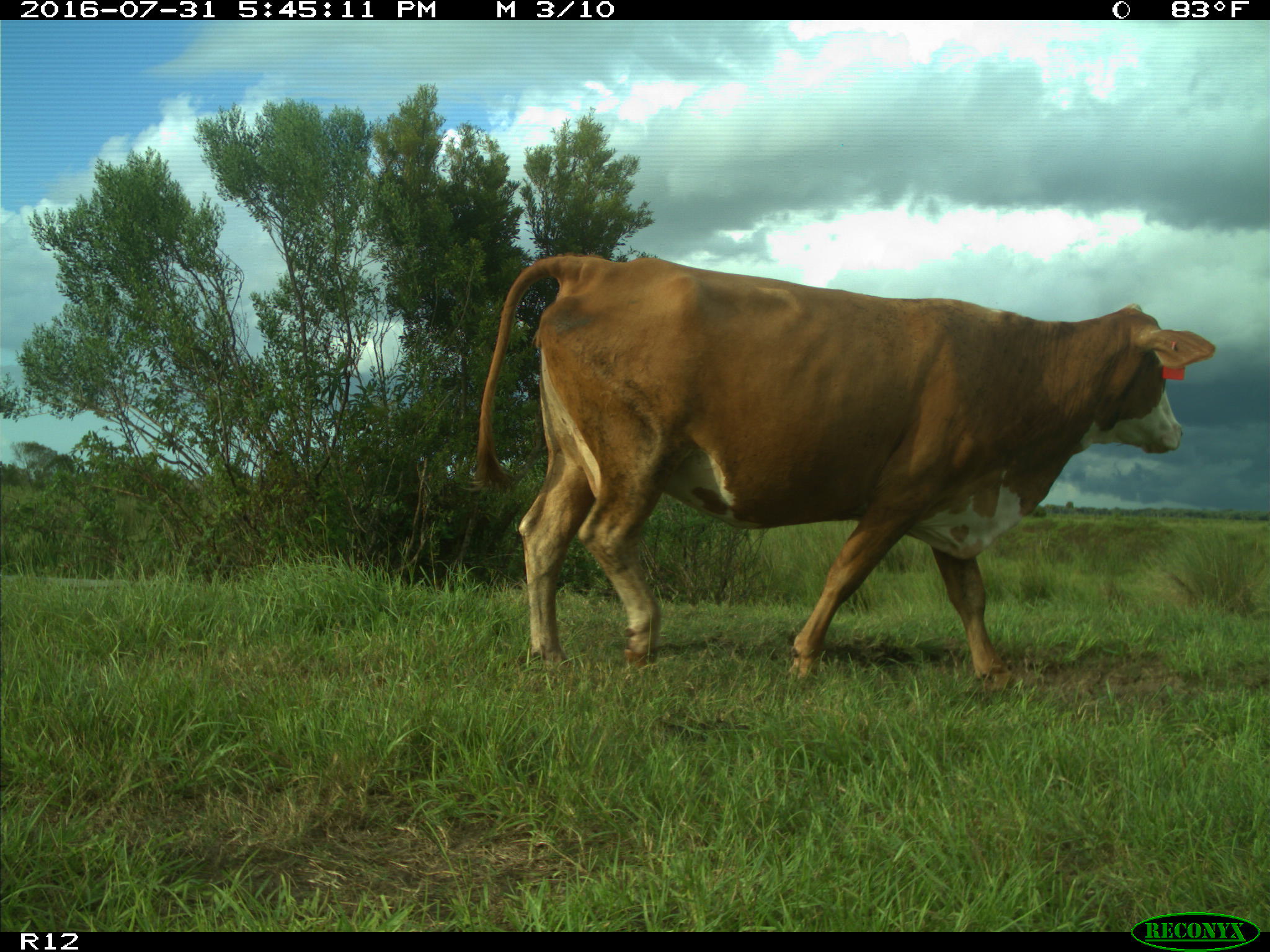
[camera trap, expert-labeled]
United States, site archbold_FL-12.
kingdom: Animalia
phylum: Chordata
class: Mammalia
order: Artiodactyla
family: Bovidae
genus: Bos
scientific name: Bos taurus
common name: domestic cow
Bos taurus (domestic cow).